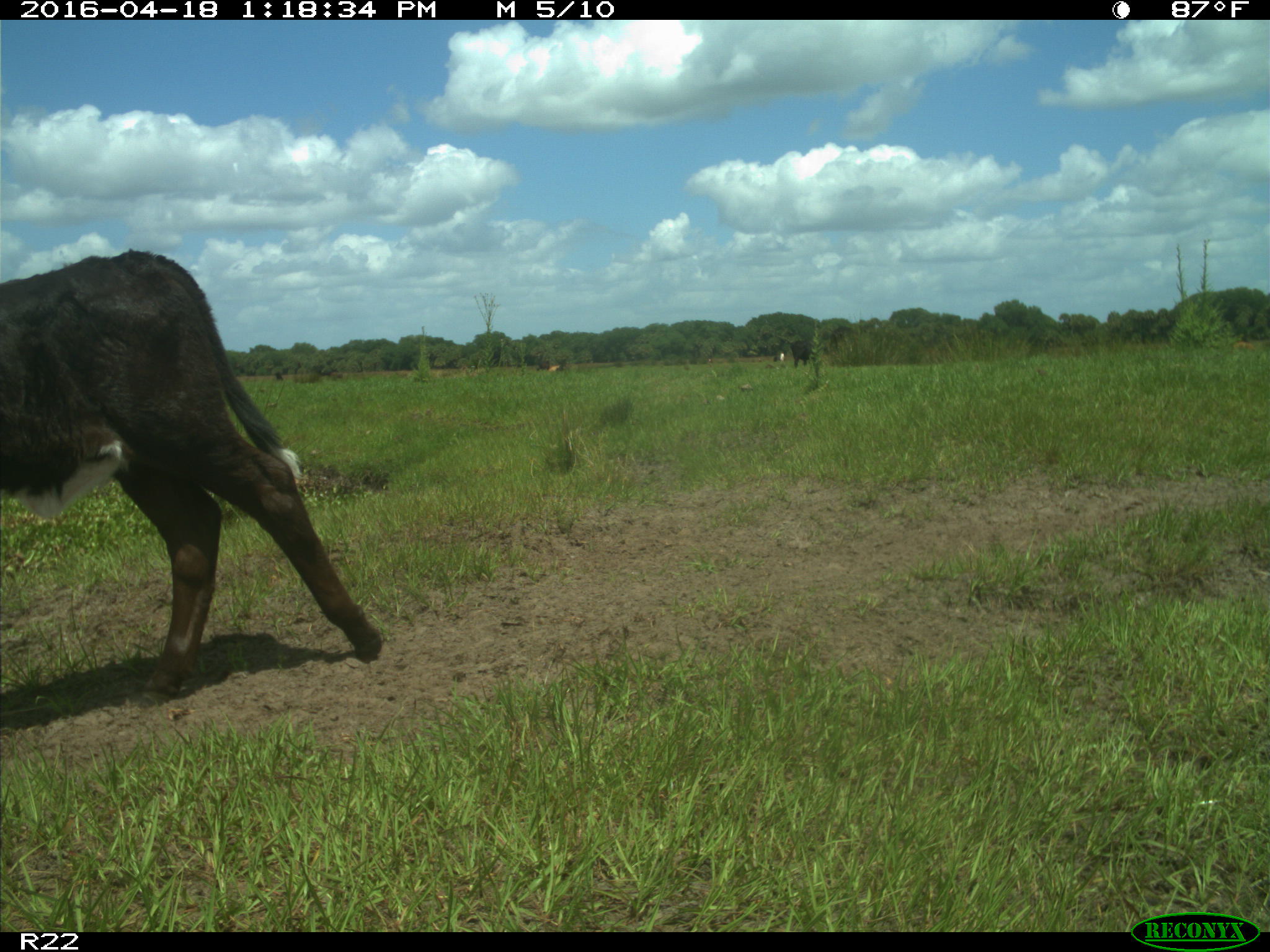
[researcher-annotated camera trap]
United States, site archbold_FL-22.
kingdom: Animalia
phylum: Chordata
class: Mammalia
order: Artiodactyla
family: Bovidae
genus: Bos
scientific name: Bos taurus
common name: domestic cow